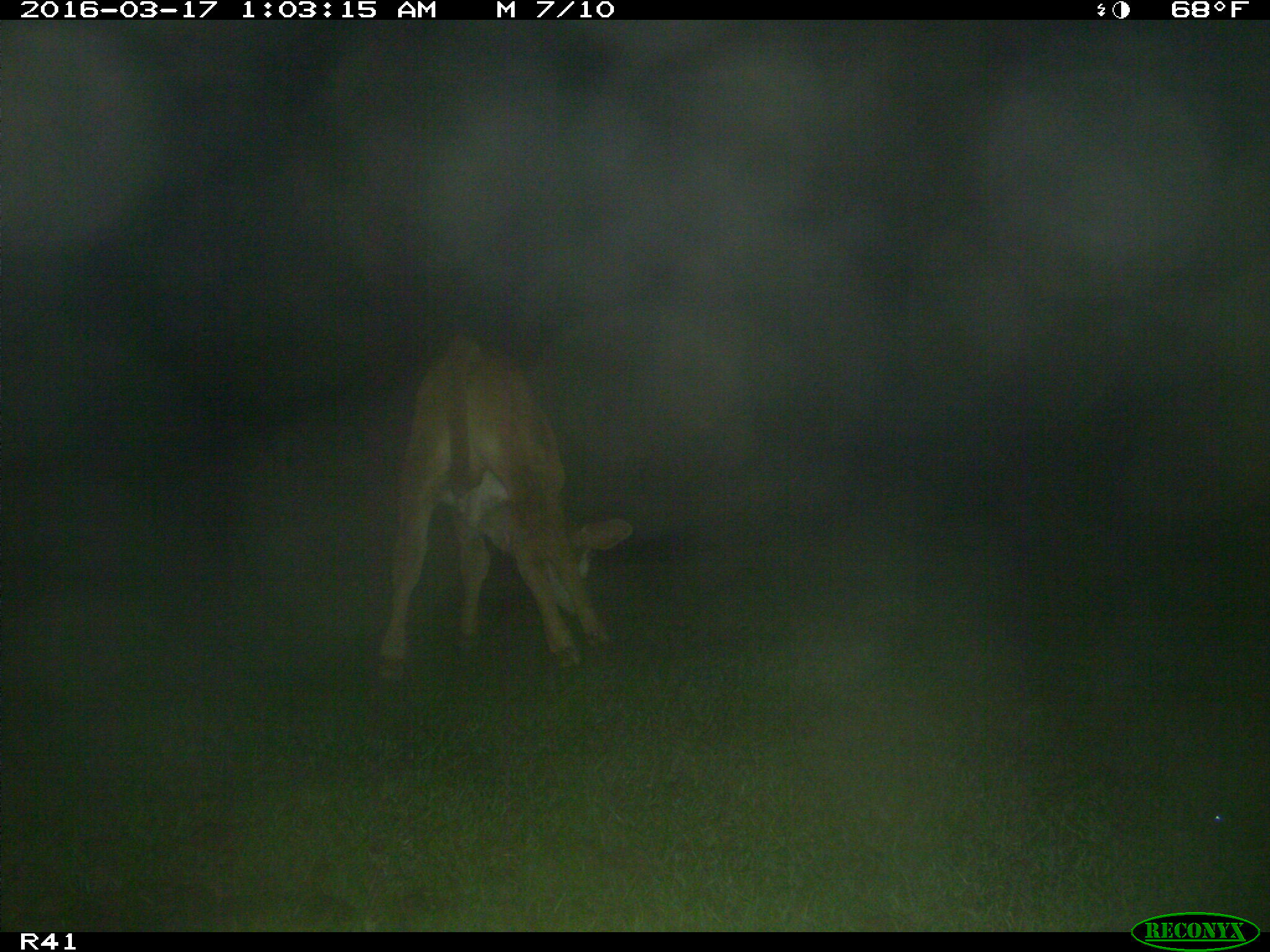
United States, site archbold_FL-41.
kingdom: Animalia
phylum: Chordata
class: Mammalia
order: Artiodactyla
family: Bovidae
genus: Bos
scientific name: Bos taurus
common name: domestic cow